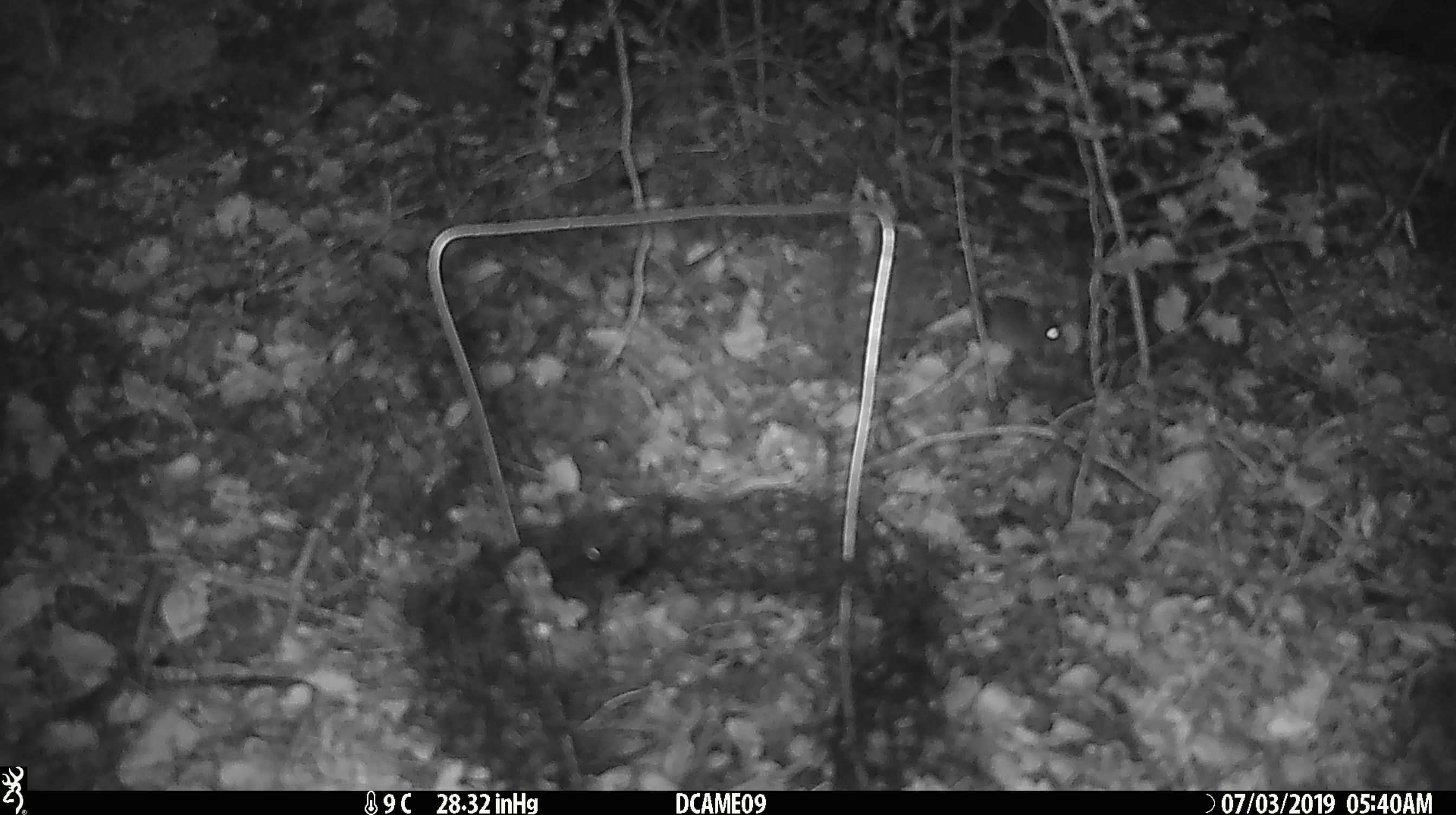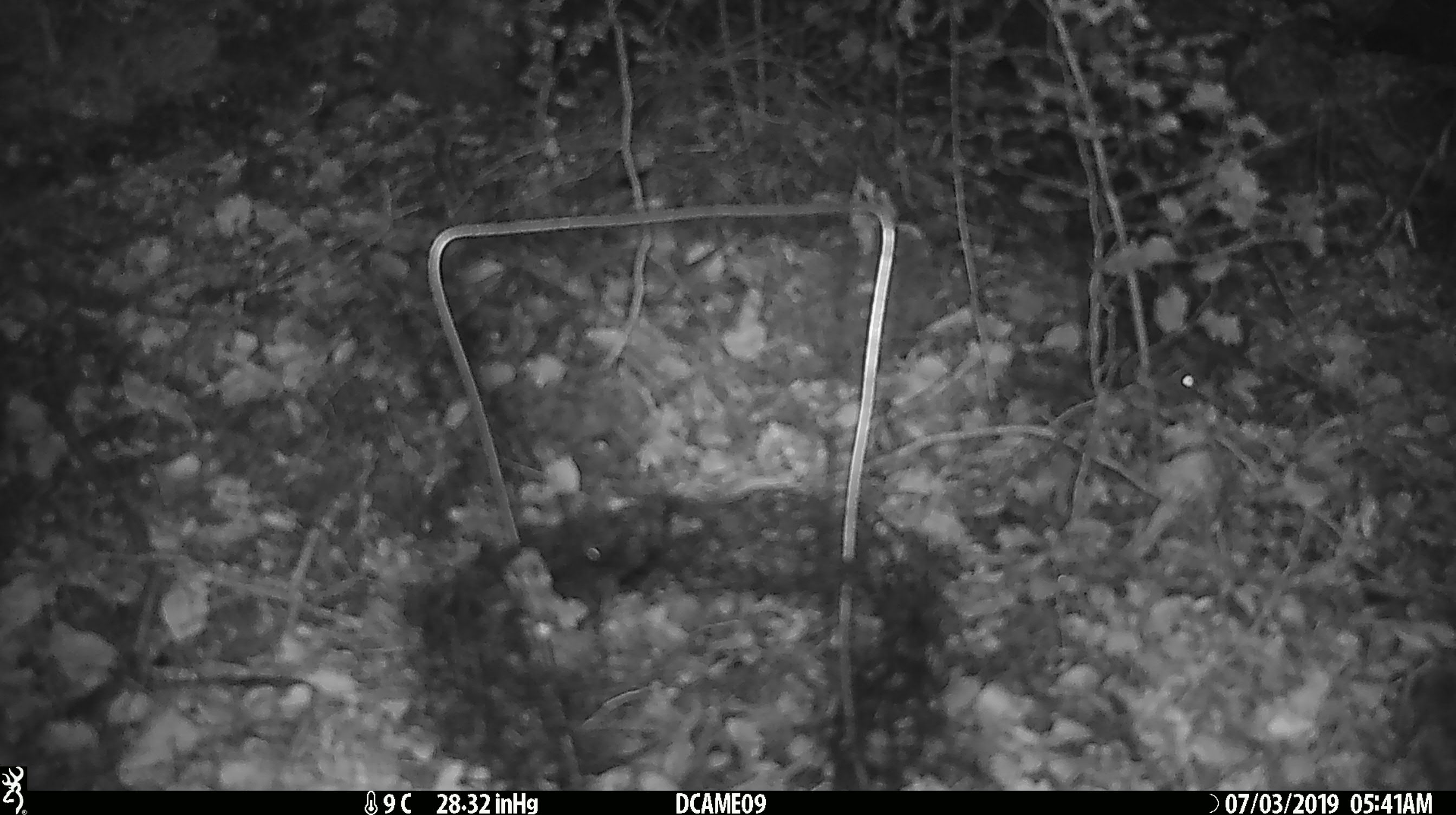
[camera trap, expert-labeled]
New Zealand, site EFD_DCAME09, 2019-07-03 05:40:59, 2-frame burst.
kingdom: Animalia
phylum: Chordata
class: Mammalia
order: Rodentia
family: Muridae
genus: Mus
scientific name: Mus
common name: mouse